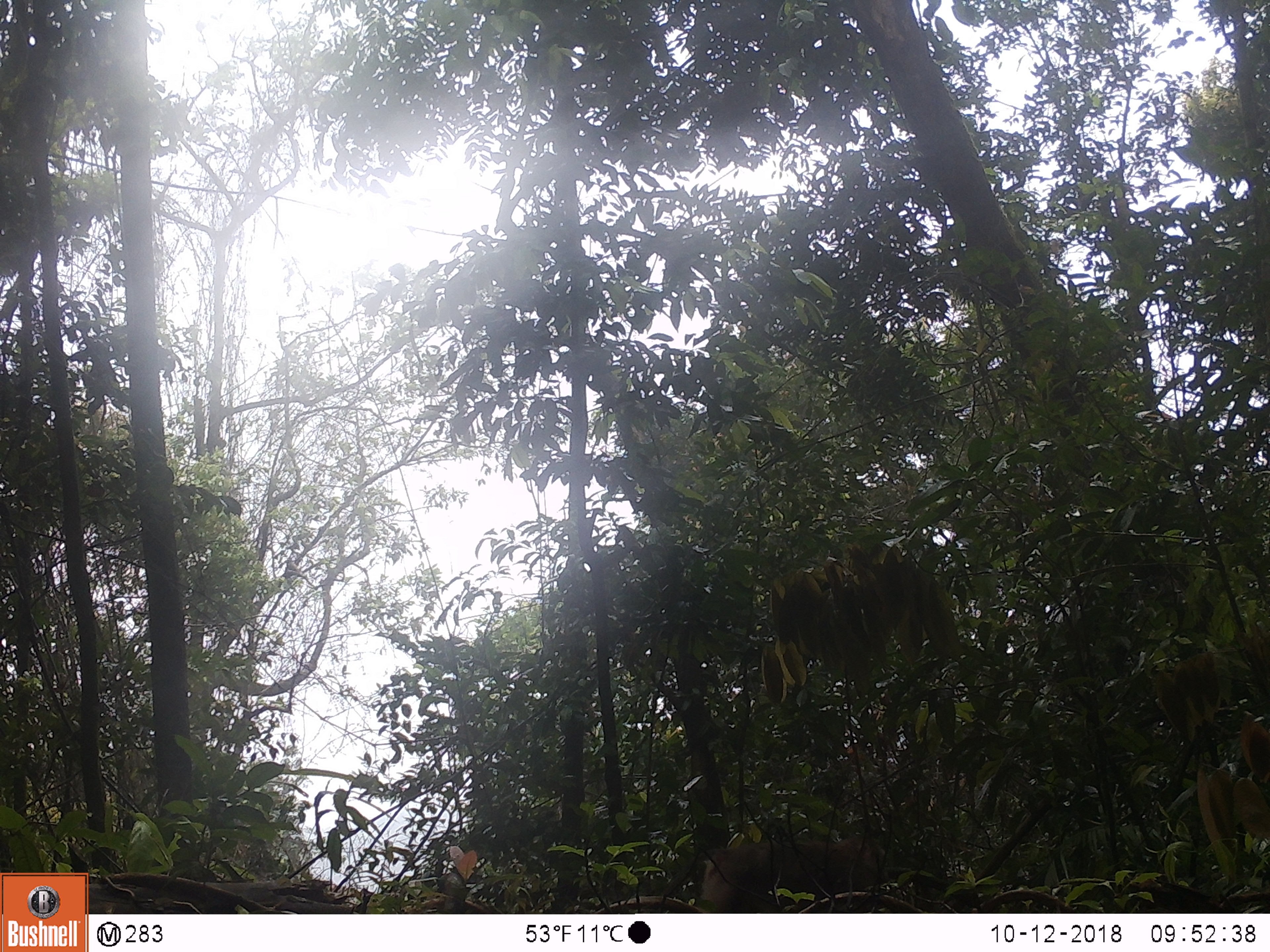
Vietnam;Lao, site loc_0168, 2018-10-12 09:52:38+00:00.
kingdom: Animalia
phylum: Chordata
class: Mammalia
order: Primates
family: Cercopithecidae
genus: Macaca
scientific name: Macaca nemestrina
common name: pig-tailed macaque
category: pig tailed macaque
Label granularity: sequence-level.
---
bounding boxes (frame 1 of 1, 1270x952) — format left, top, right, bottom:
pig tailed macaque: 701, 836, 891, 913